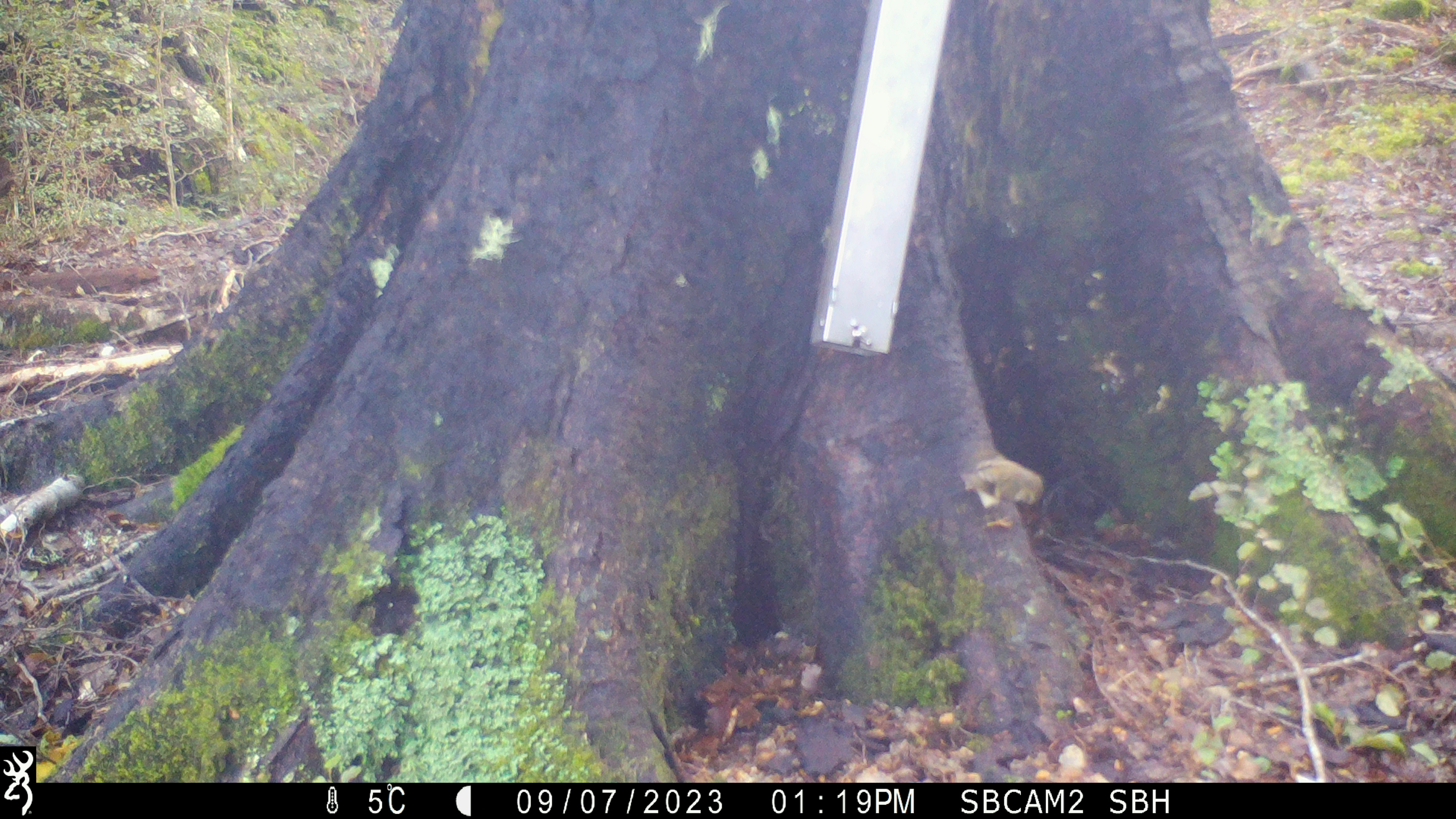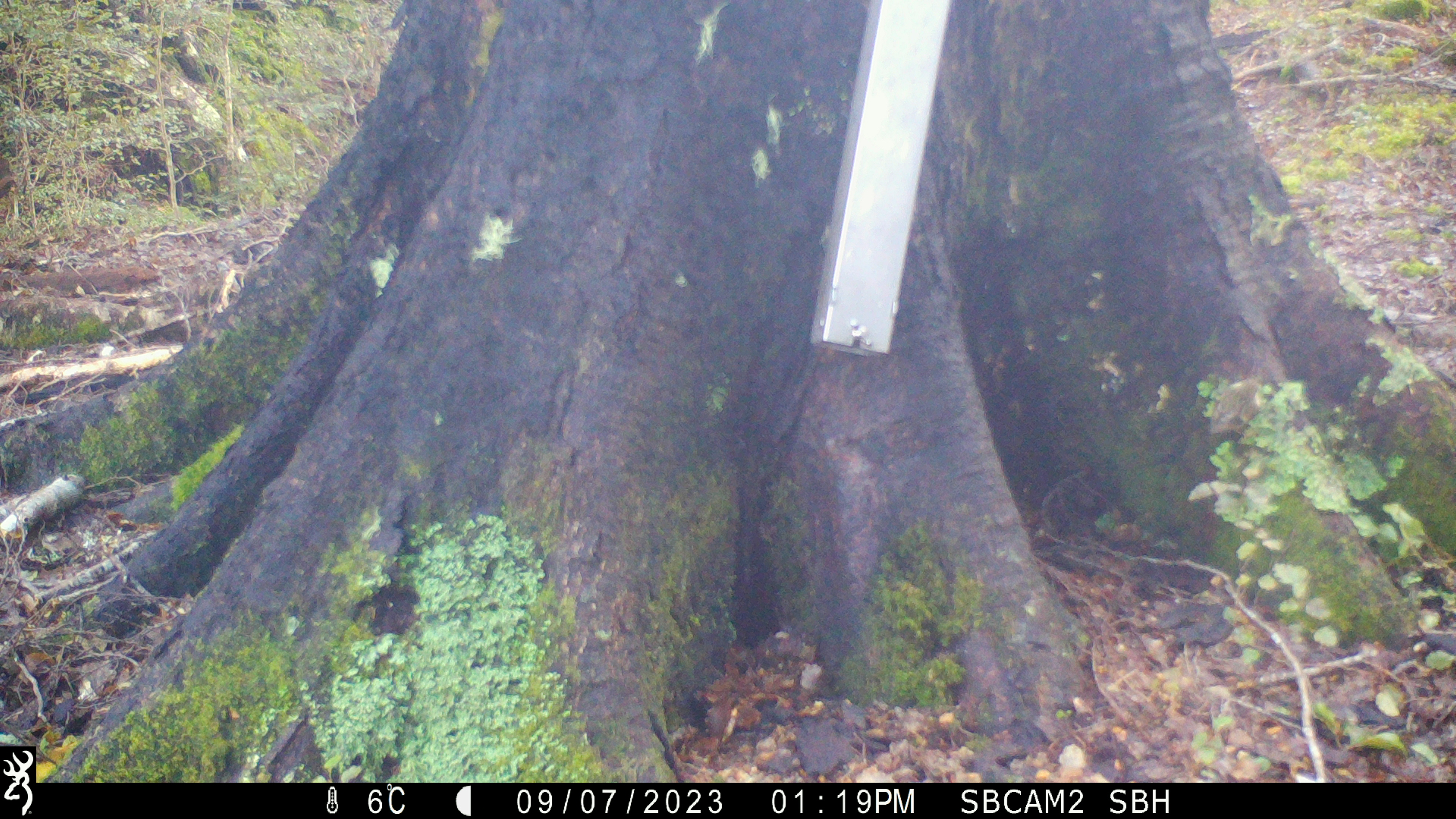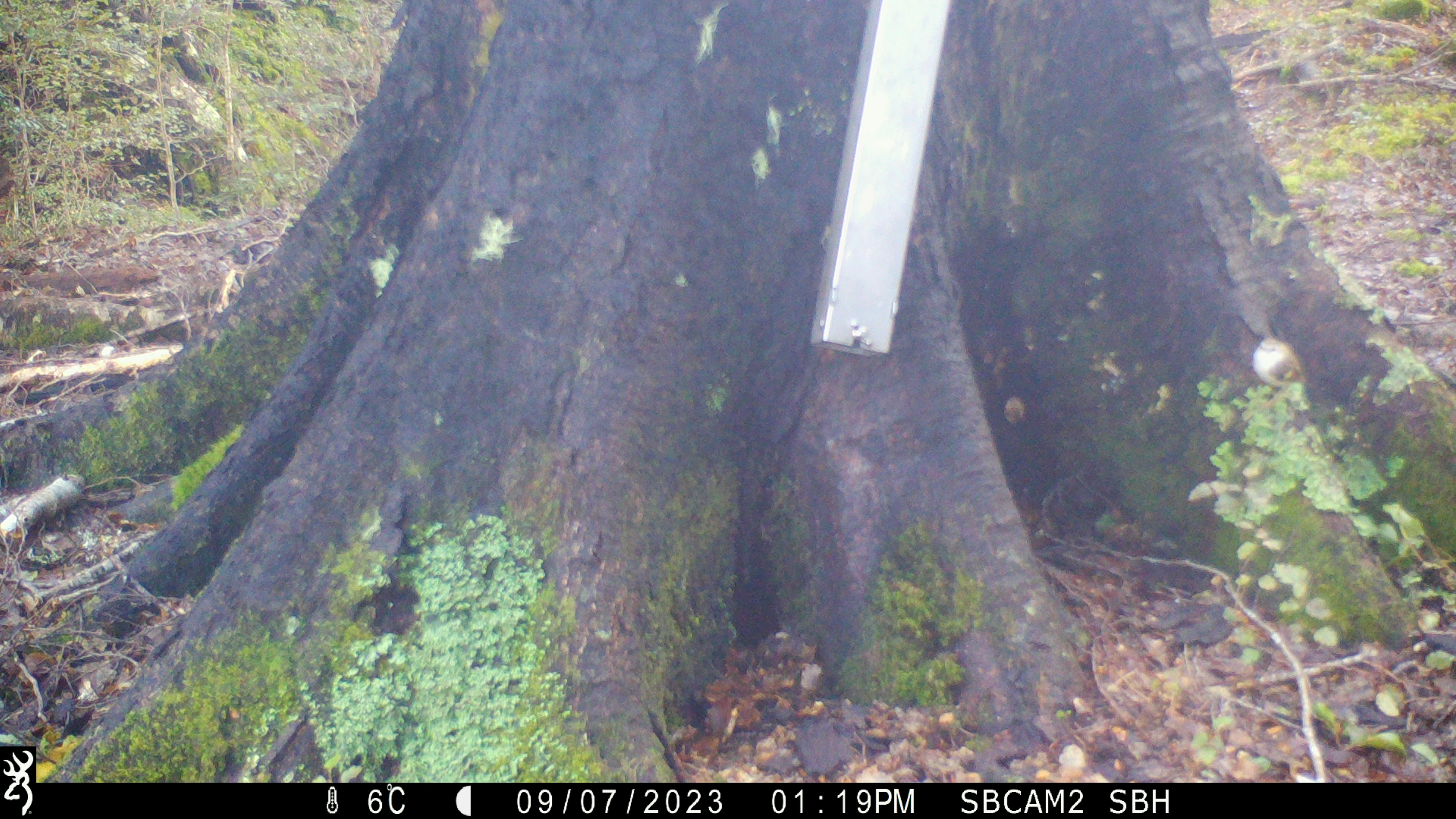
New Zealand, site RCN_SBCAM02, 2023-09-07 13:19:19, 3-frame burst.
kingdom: Animalia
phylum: Chordata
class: Aves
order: Passeriformes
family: Acanthisittidae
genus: Acanthisitta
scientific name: Acanthisitta chloris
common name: rifleman